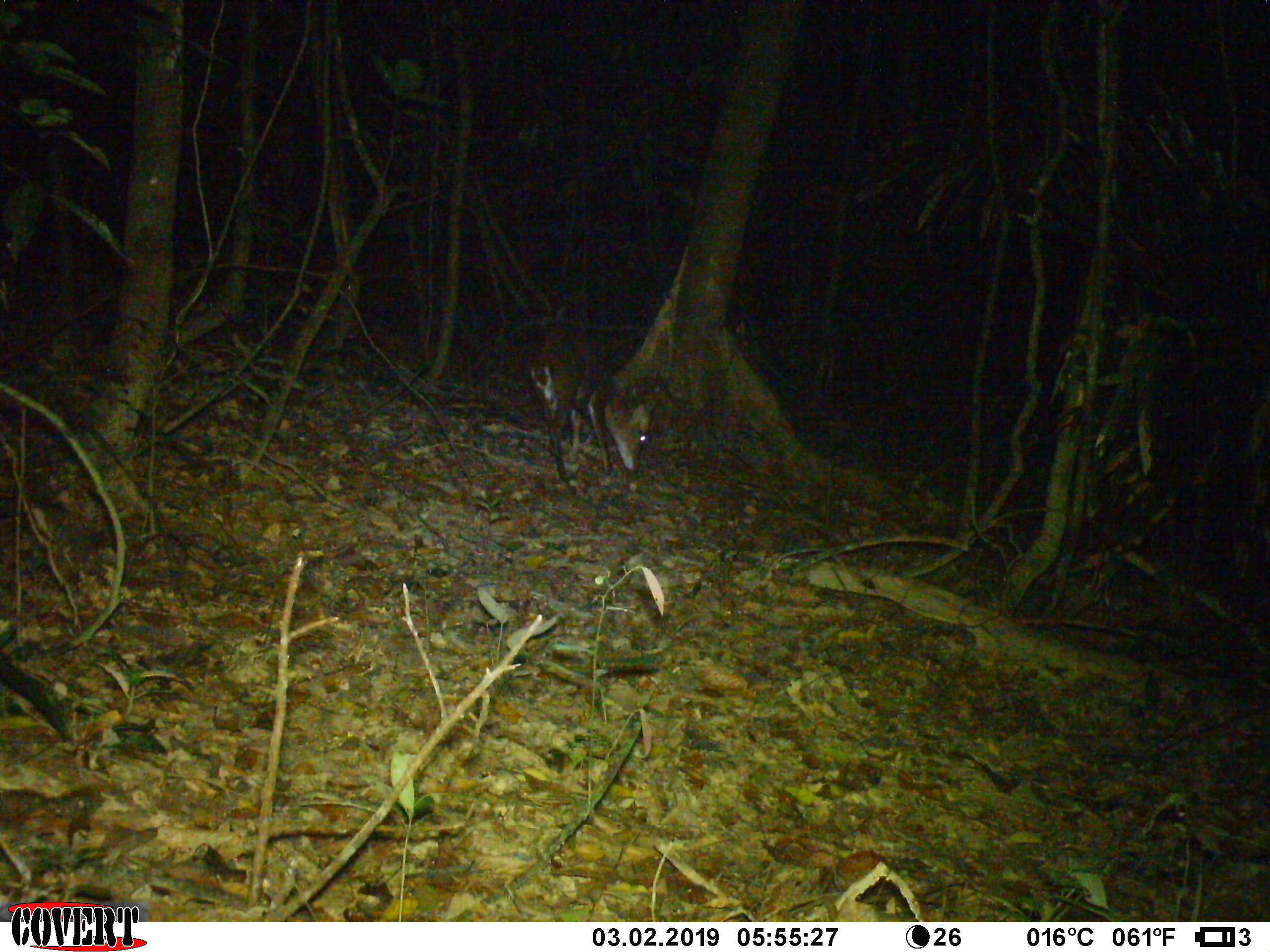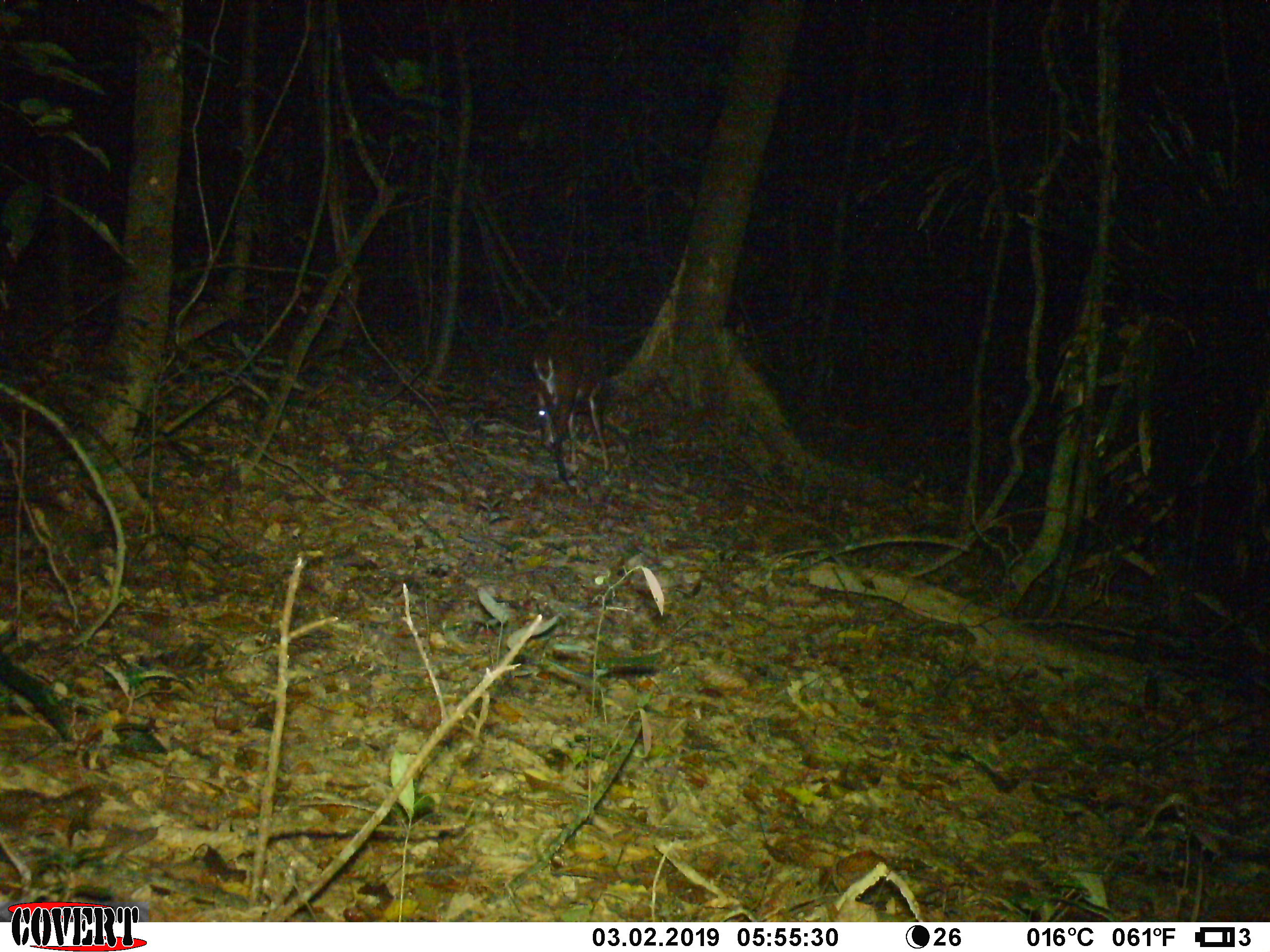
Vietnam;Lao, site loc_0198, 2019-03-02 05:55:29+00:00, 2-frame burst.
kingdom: Animalia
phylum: Chordata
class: Mammalia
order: Artiodactyla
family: Cervidae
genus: Muntiacus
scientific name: Muntiacus vuquangensis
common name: large-antlered muntjac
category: large antlered muntjac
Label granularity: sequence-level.